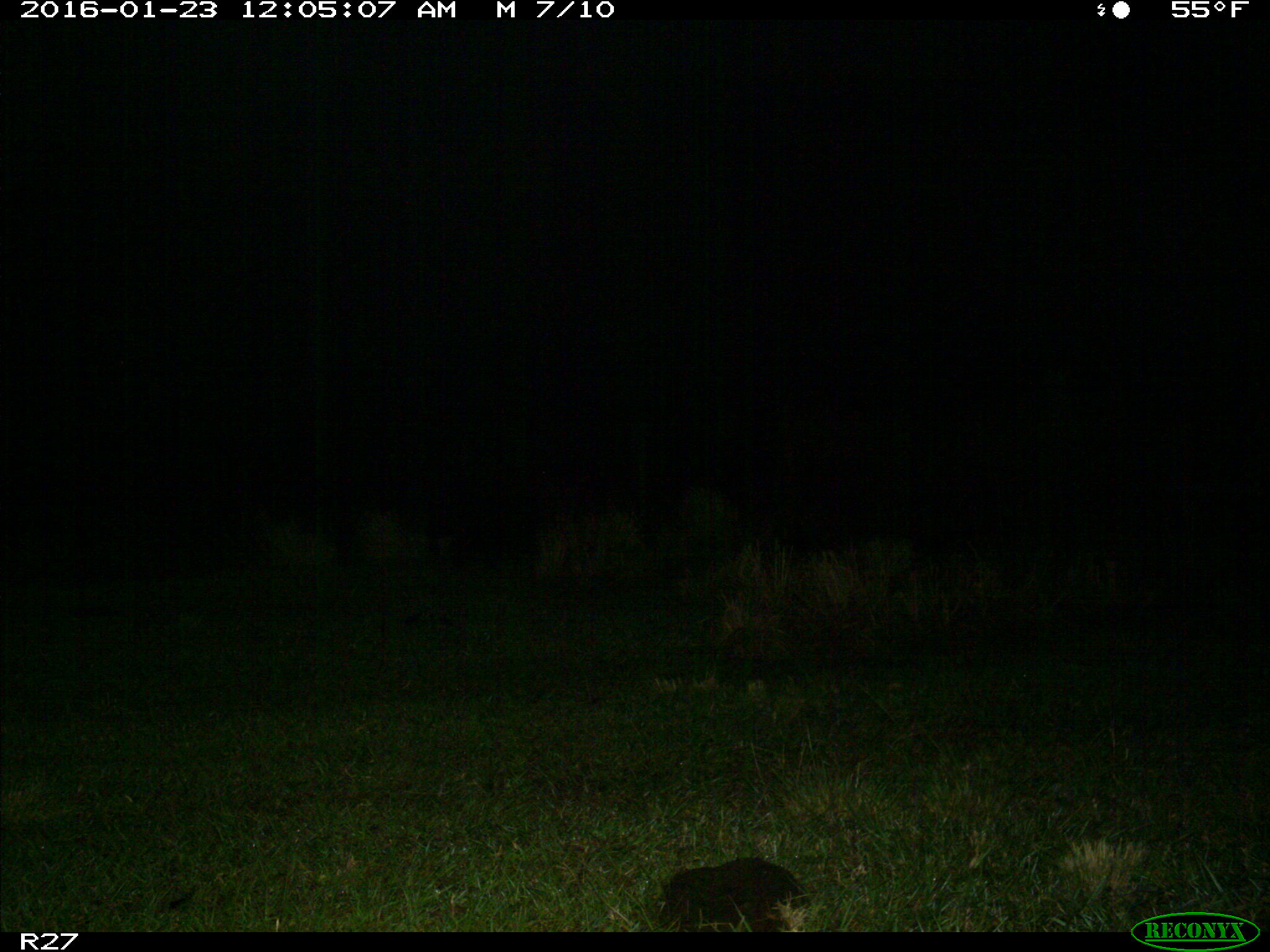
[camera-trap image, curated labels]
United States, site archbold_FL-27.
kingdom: Animalia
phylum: Chordata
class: Mammalia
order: Artiodactyla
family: Suidae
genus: Sus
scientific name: Sus scrofa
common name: wild boar